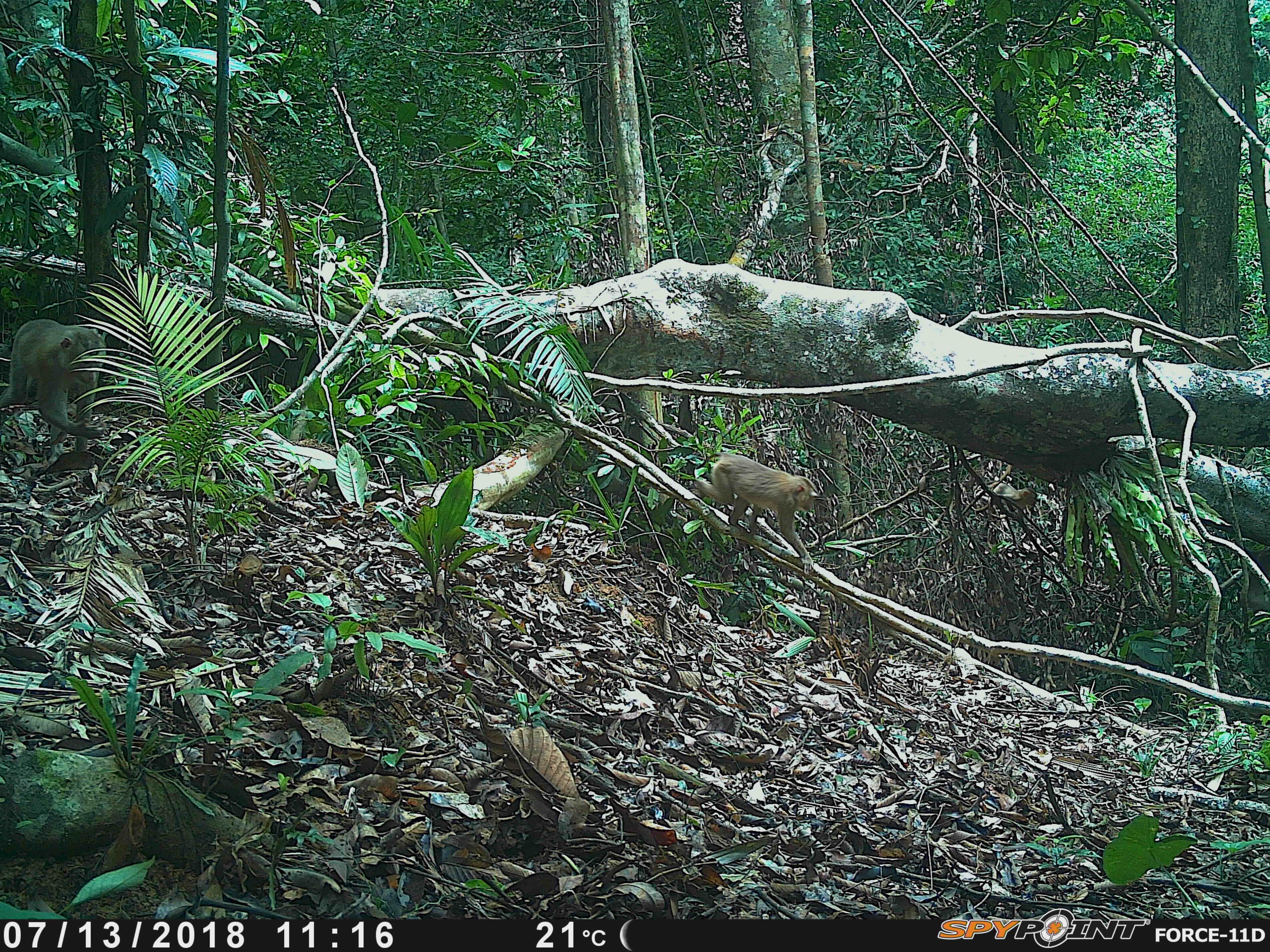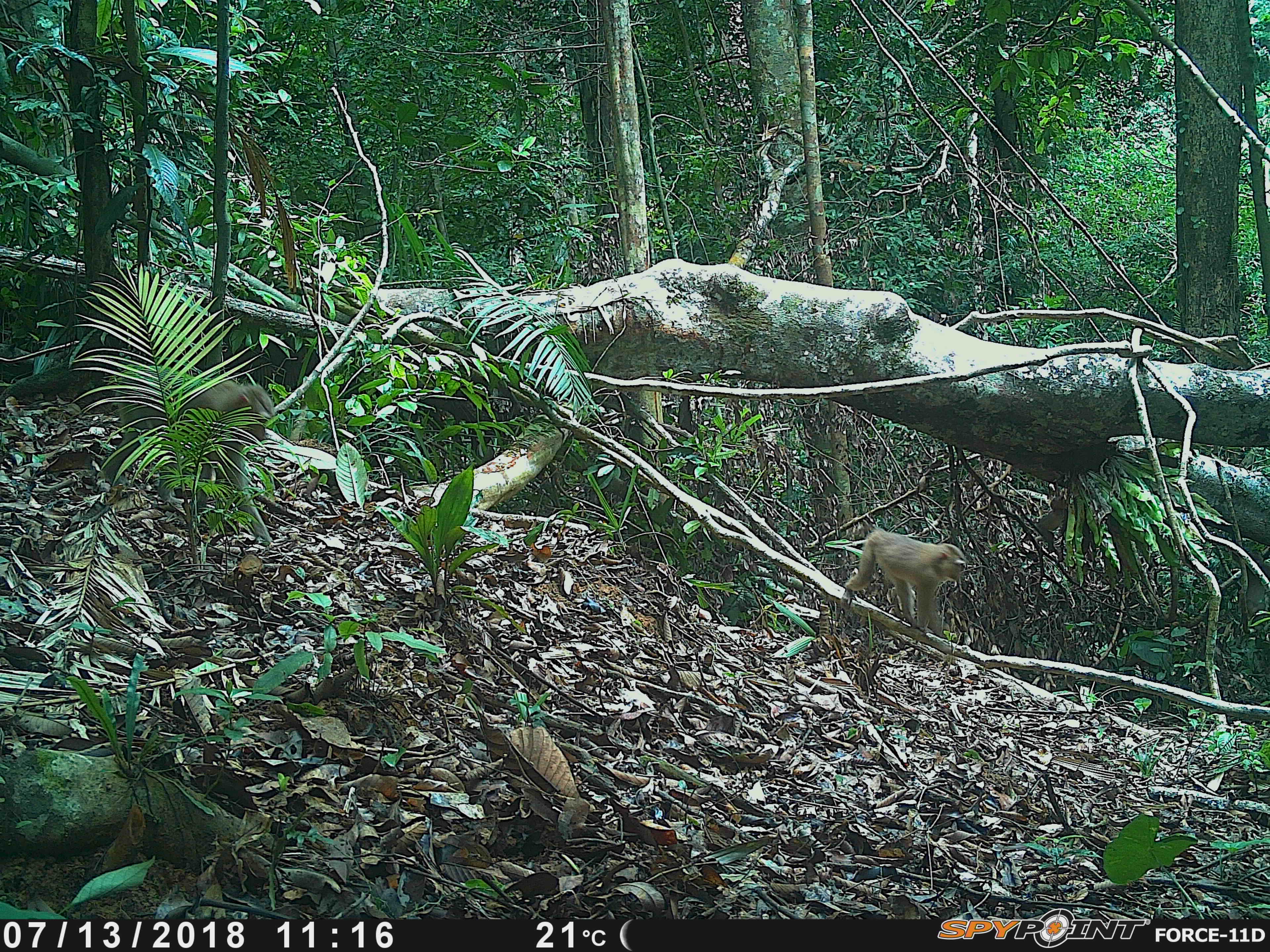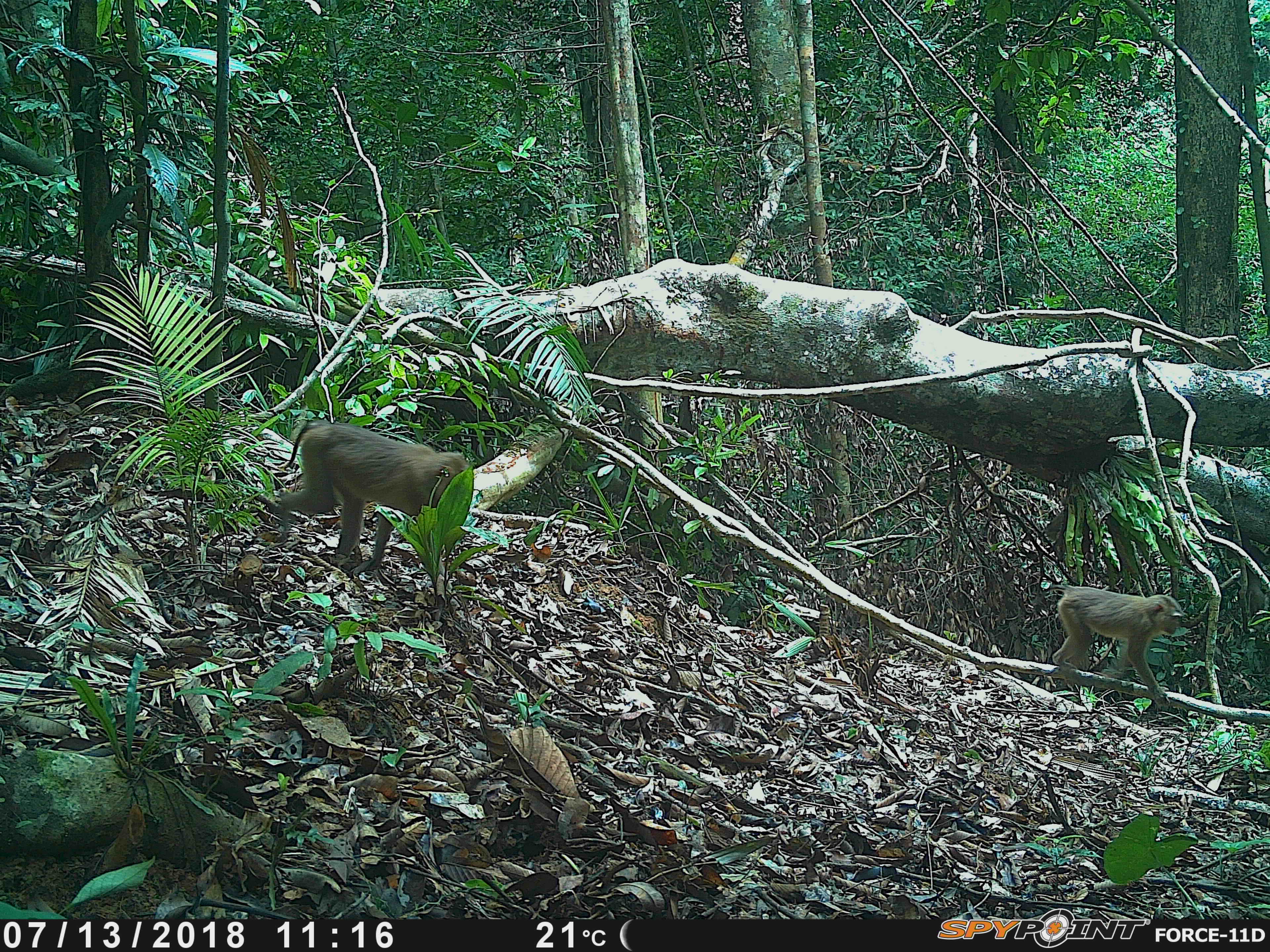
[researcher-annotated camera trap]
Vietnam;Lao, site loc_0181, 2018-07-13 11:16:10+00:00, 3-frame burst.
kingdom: Animalia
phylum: Chordata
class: Mammalia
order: Primates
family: Cercopithecidae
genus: Macaca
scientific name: Macaca nemestrina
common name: pig-tailed macaque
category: pig tailed macaque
Pig tailed macaque (pig-tailed macaque) (Macaca nemestrina). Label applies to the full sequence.